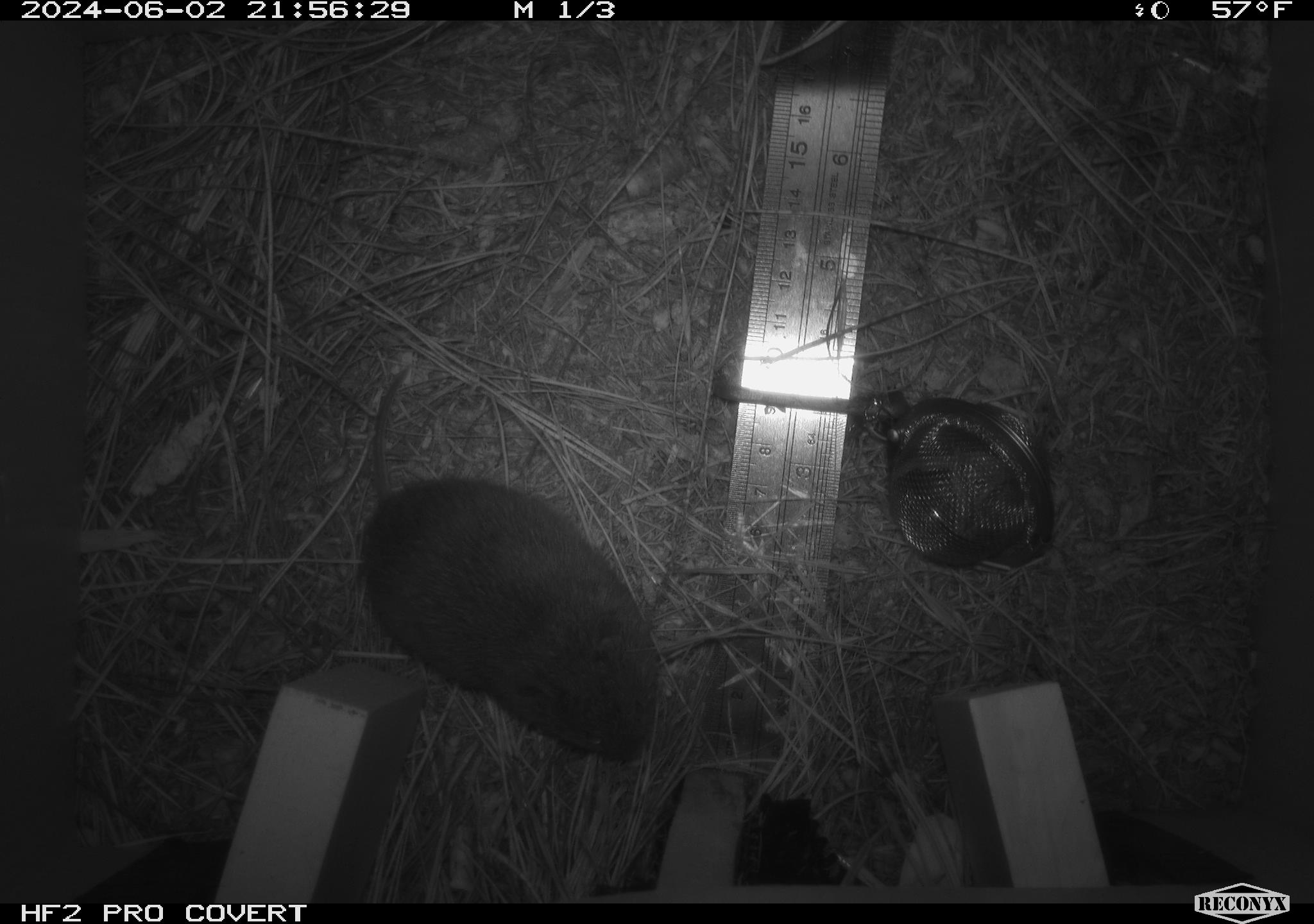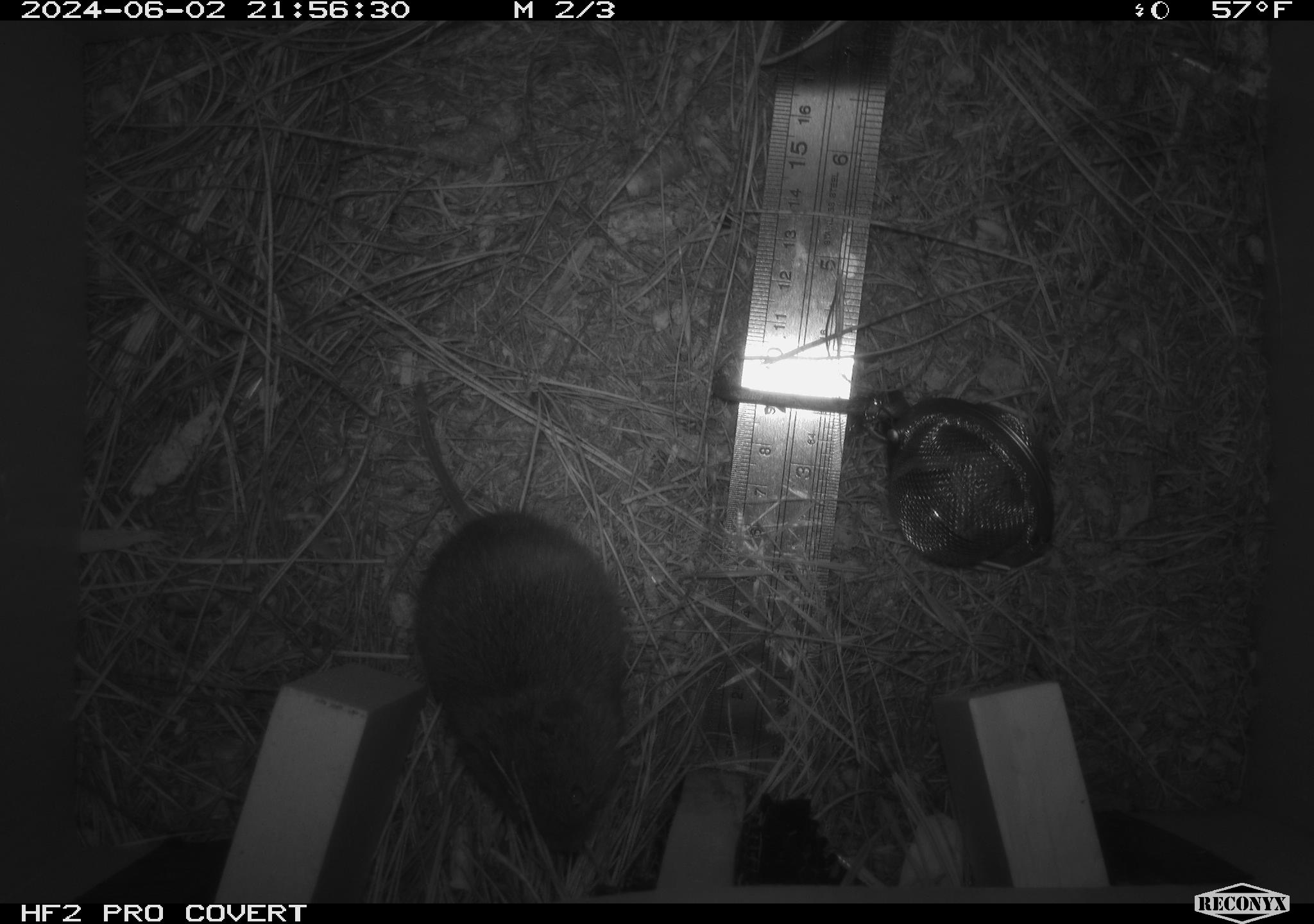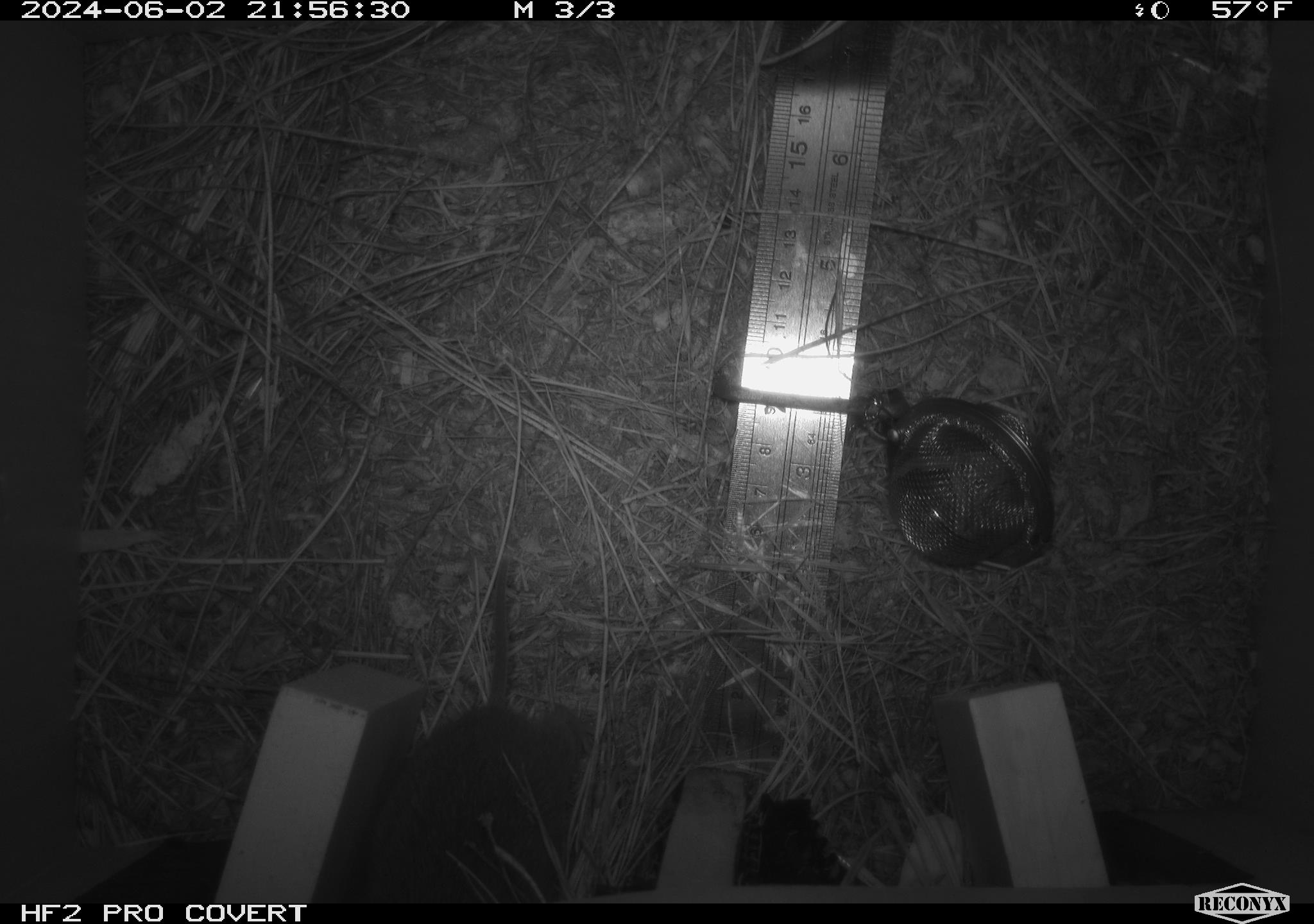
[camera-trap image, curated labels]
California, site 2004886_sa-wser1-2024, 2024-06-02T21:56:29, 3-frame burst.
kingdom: Animalia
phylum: Chordata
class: Mammalia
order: Rodentia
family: Cricetidae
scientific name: Arvicolinae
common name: voles, lemmings, and muskrats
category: arvicolinae subfamily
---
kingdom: Animalia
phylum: Chordata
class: Mammalia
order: Eulipotyphla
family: Soricidae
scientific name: Soricidae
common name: shrews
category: soricidae family